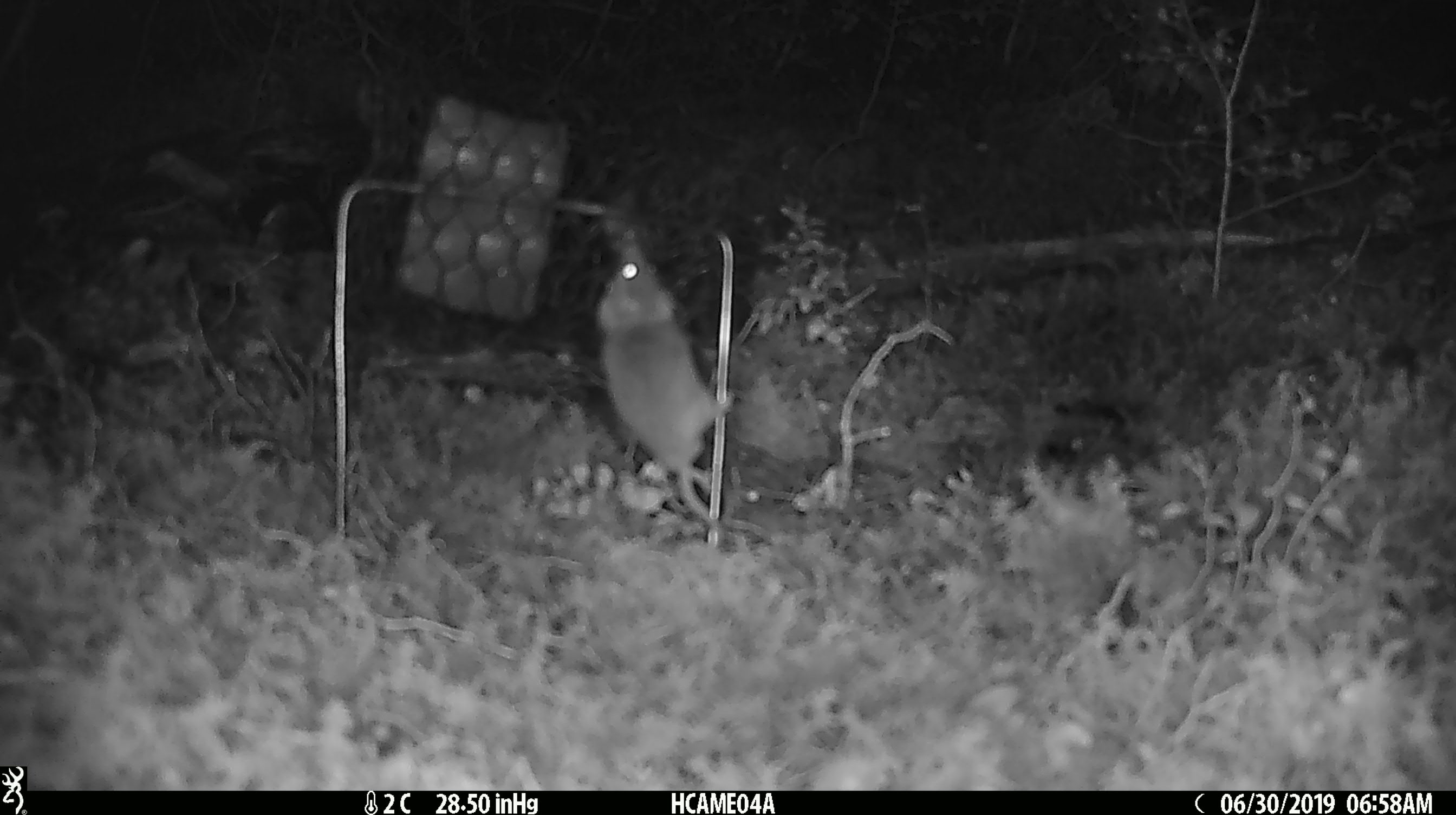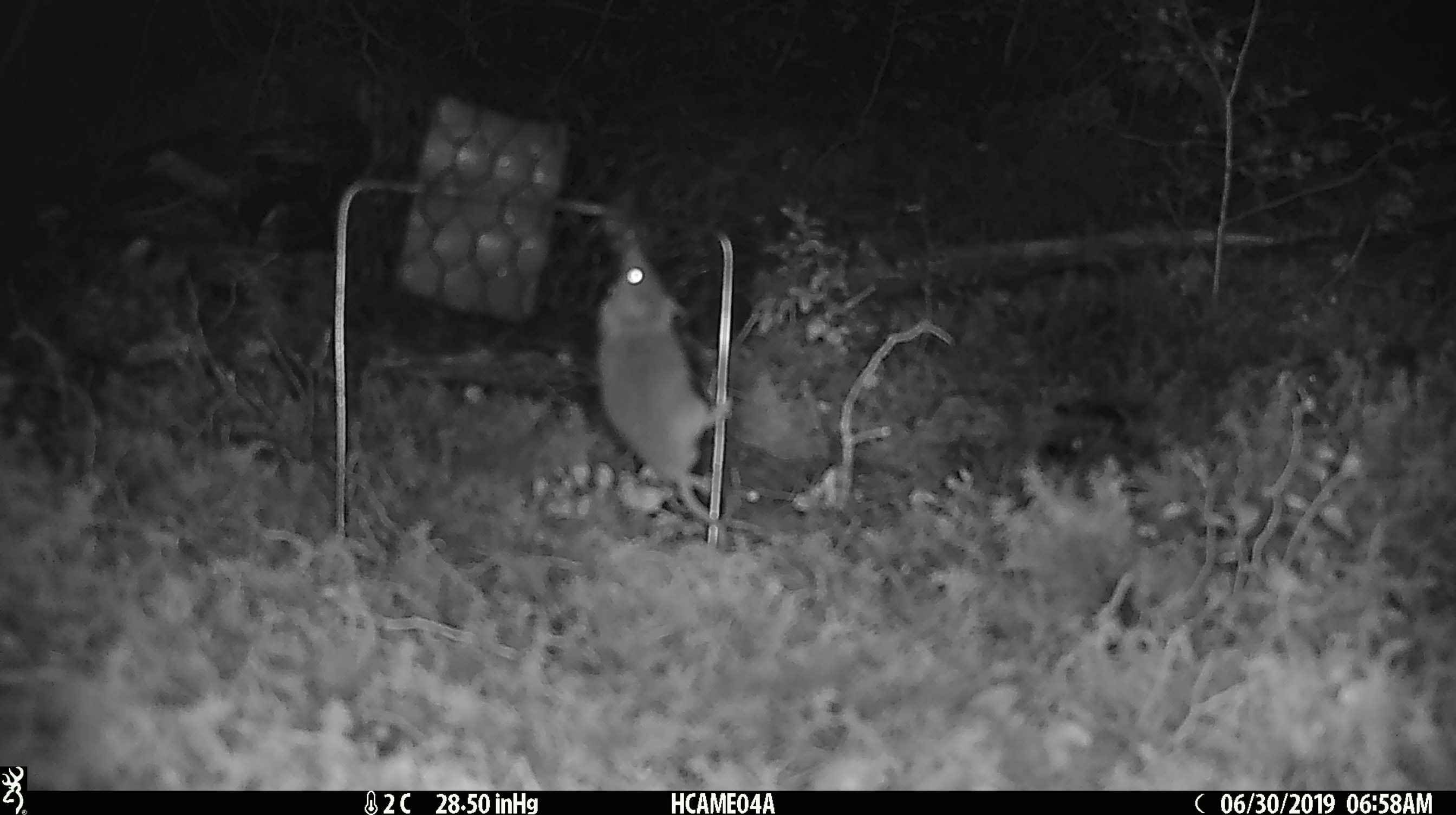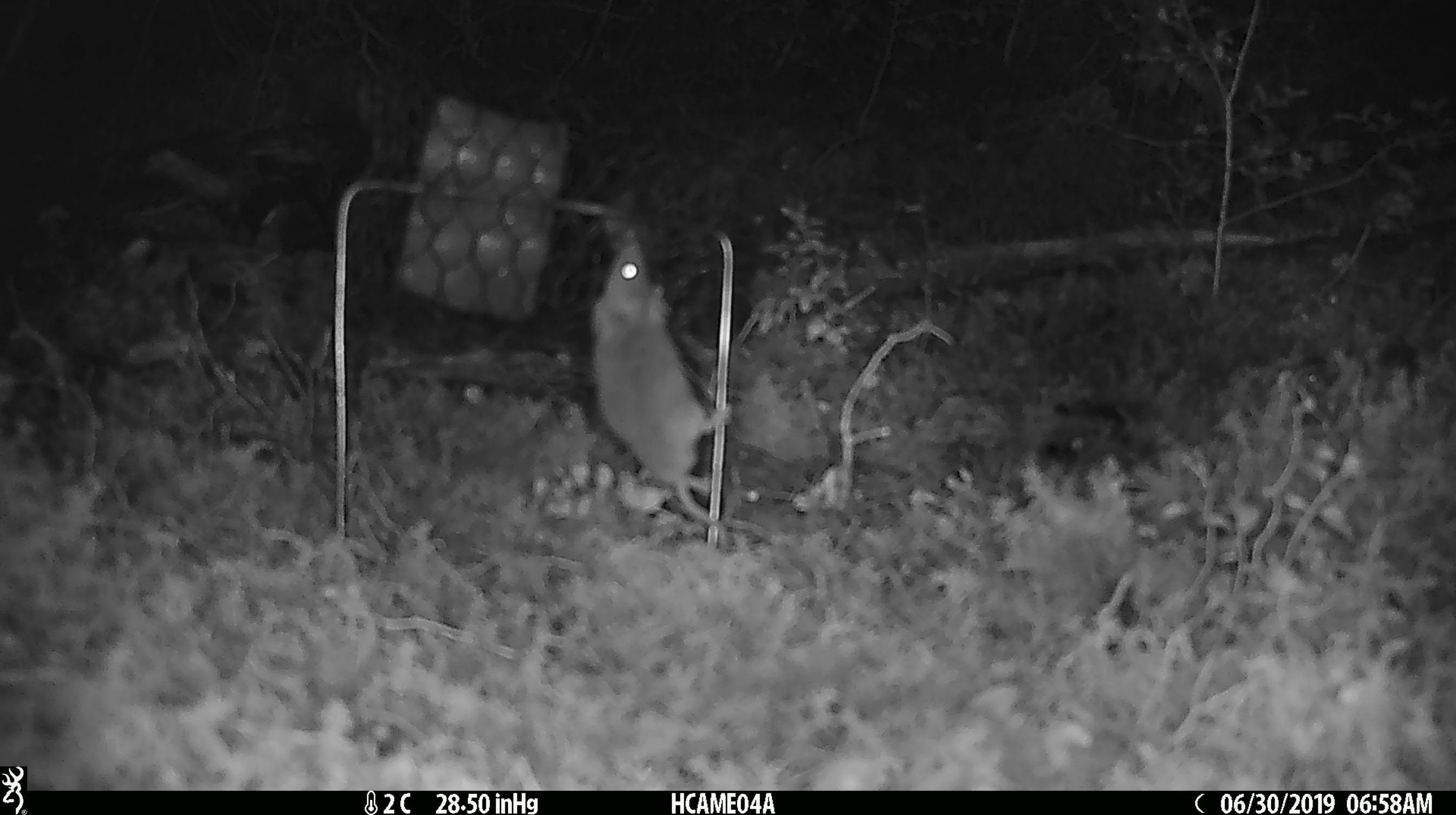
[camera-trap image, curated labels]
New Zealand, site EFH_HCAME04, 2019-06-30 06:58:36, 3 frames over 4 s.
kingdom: Animalia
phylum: Chordata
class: Mammalia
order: Rodentia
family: Muridae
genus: Mus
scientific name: Mus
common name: mouse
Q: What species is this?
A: Mouse (Mus).